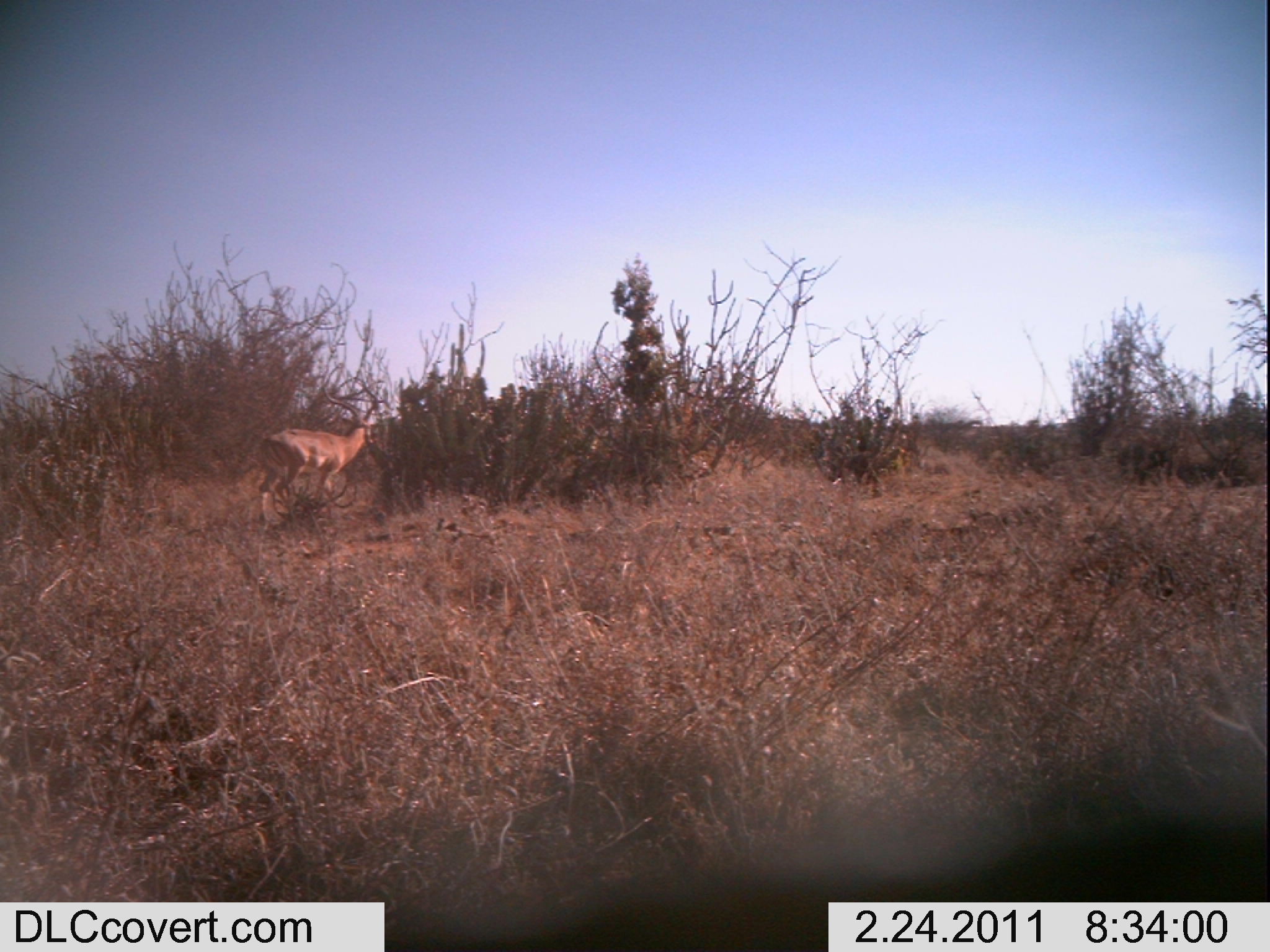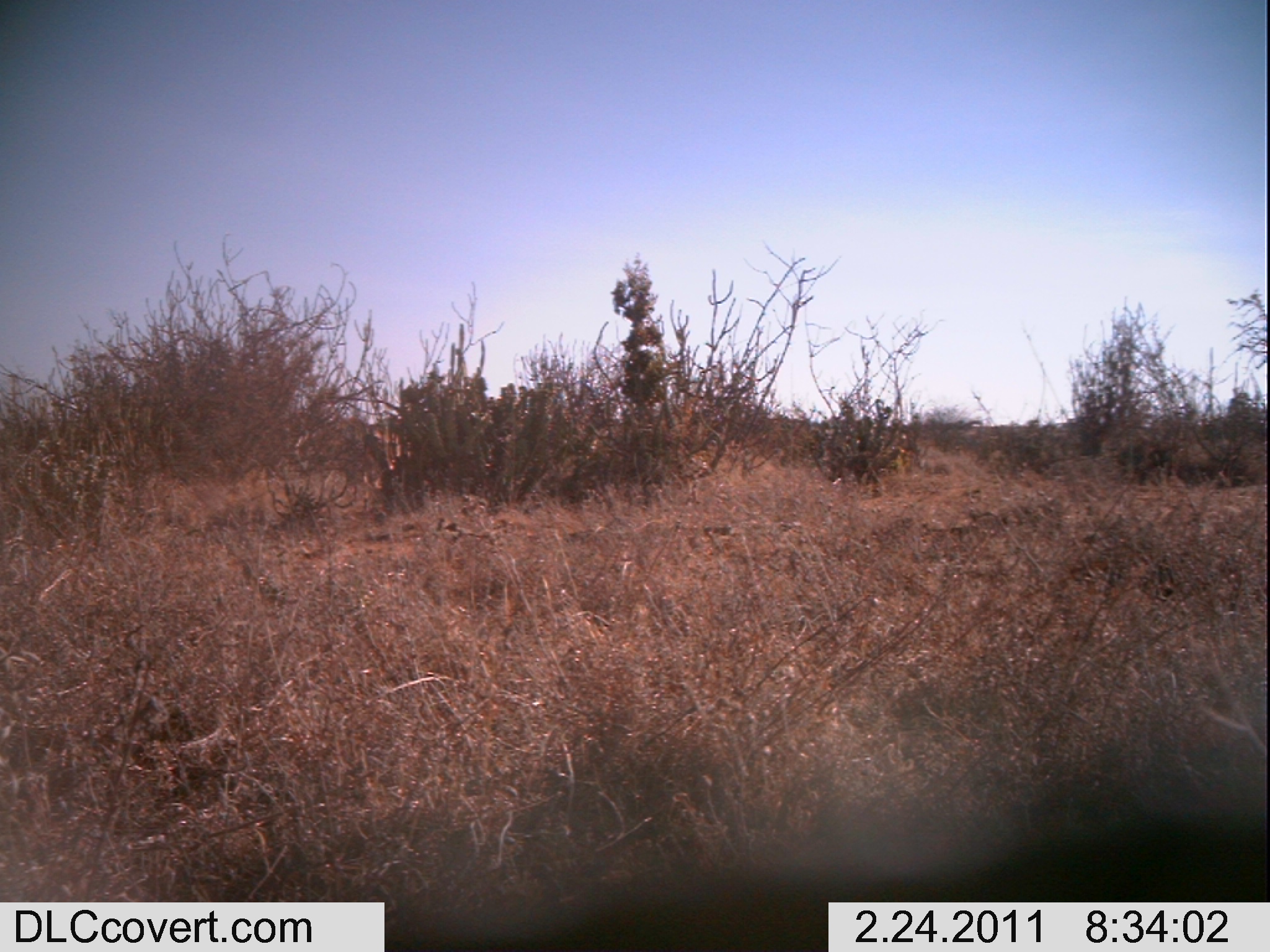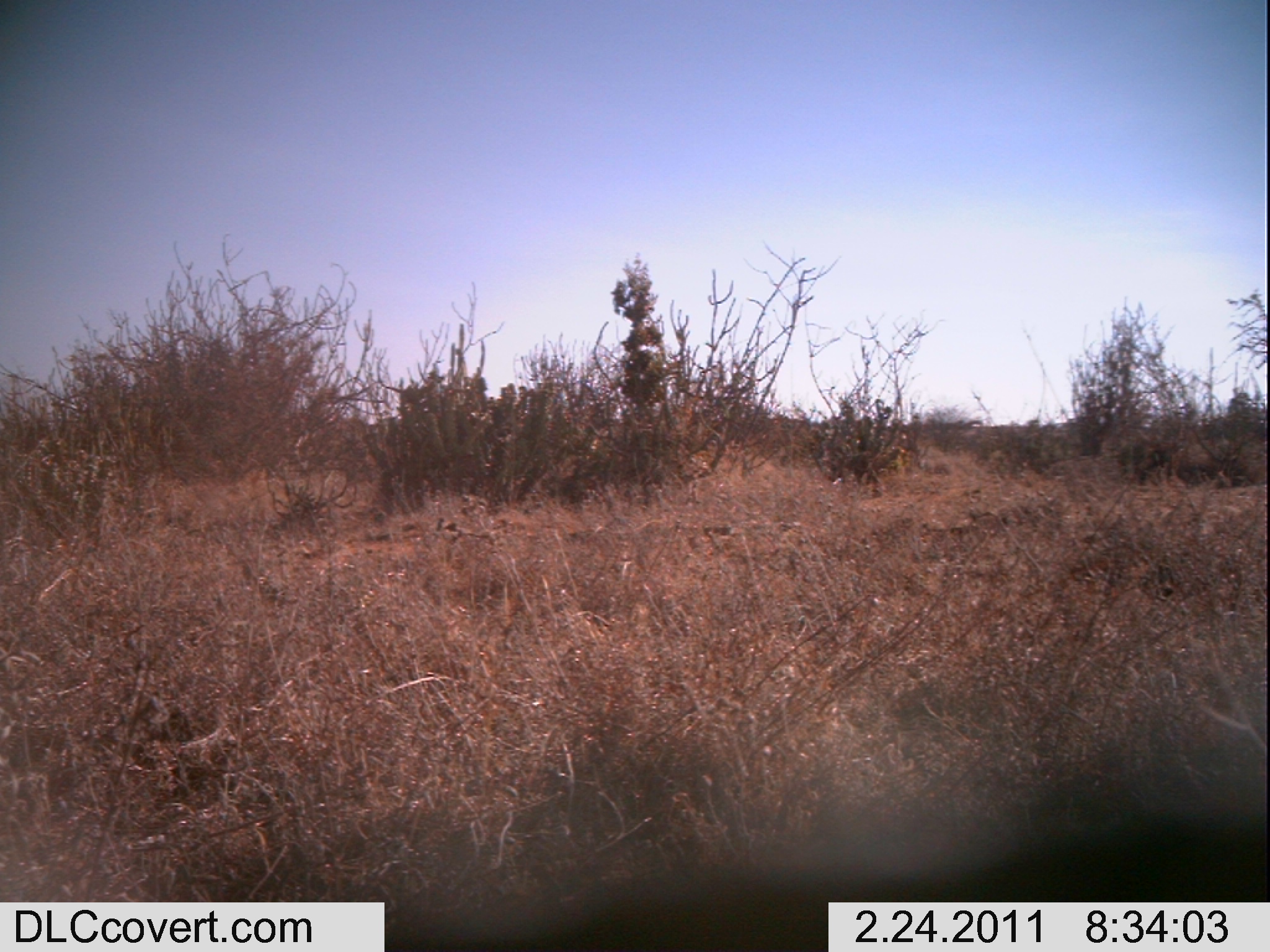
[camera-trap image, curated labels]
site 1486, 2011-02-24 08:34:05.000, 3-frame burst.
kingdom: Animalia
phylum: Chordata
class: Mammalia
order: Artiodactyla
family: Bovidae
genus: Aepyceros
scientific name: Aepyceros melampus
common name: impala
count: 1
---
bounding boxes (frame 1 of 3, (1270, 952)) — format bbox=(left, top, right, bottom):
aepyceros melampus: bbox=(255, 380, 379, 525)